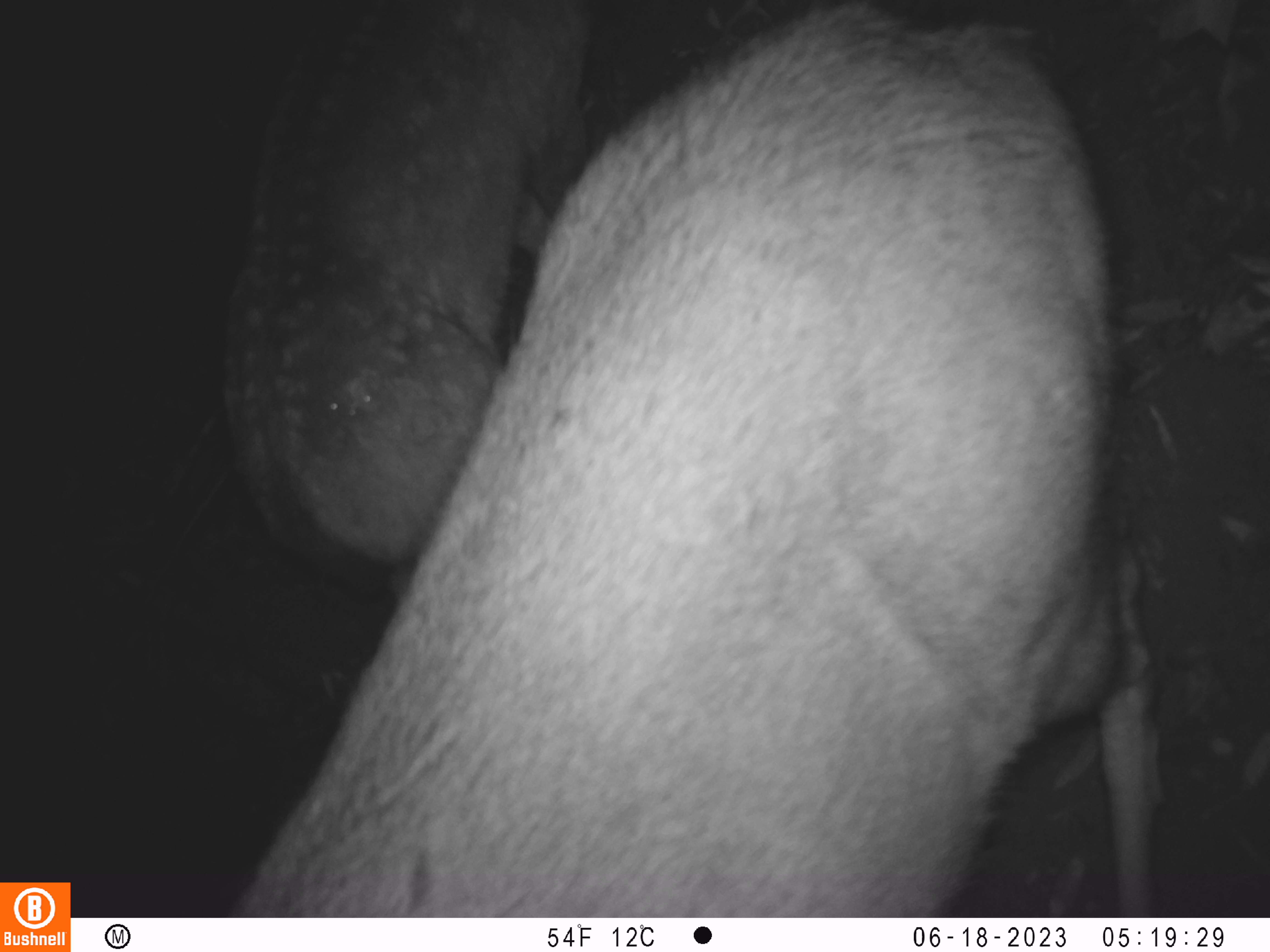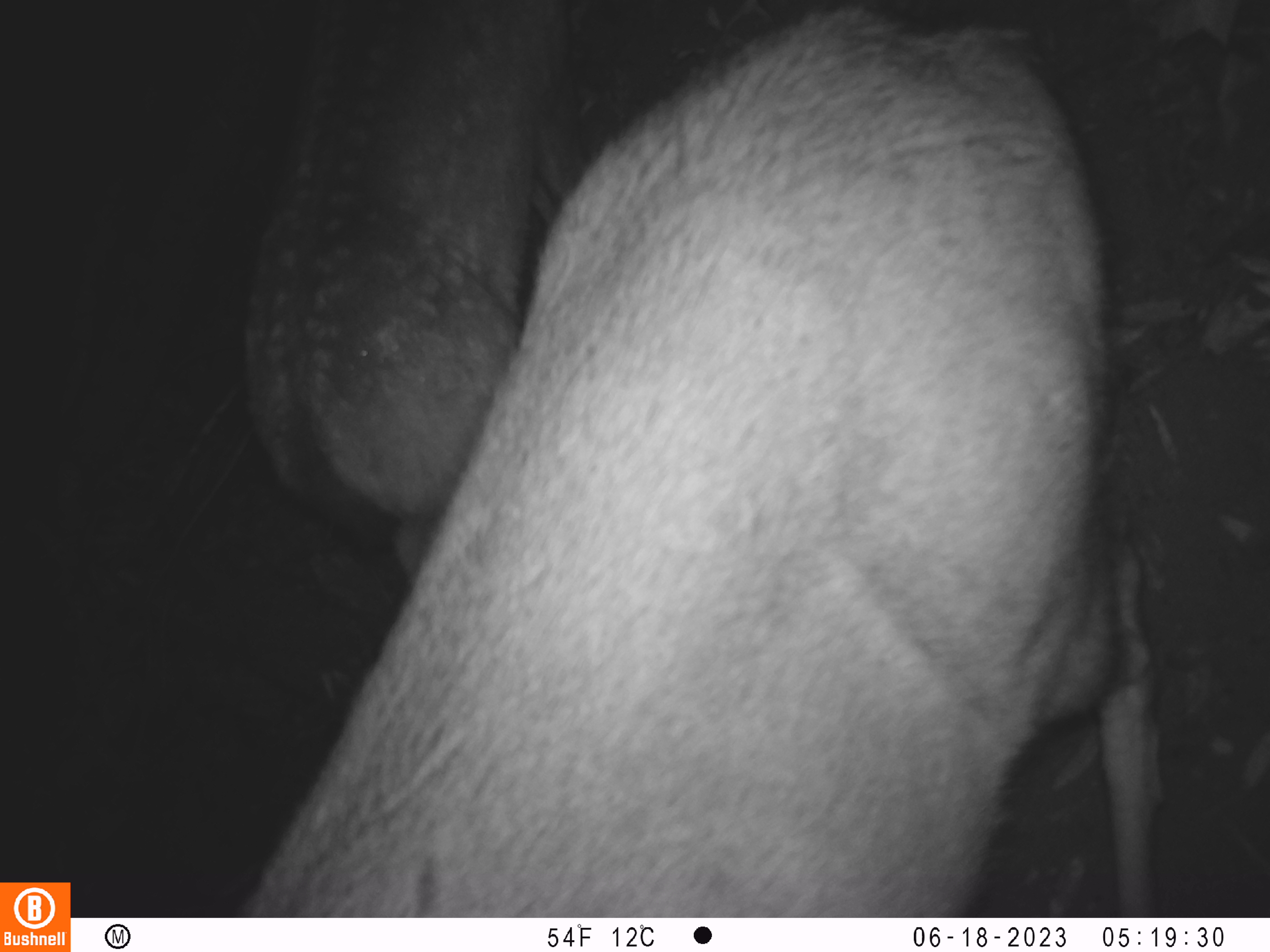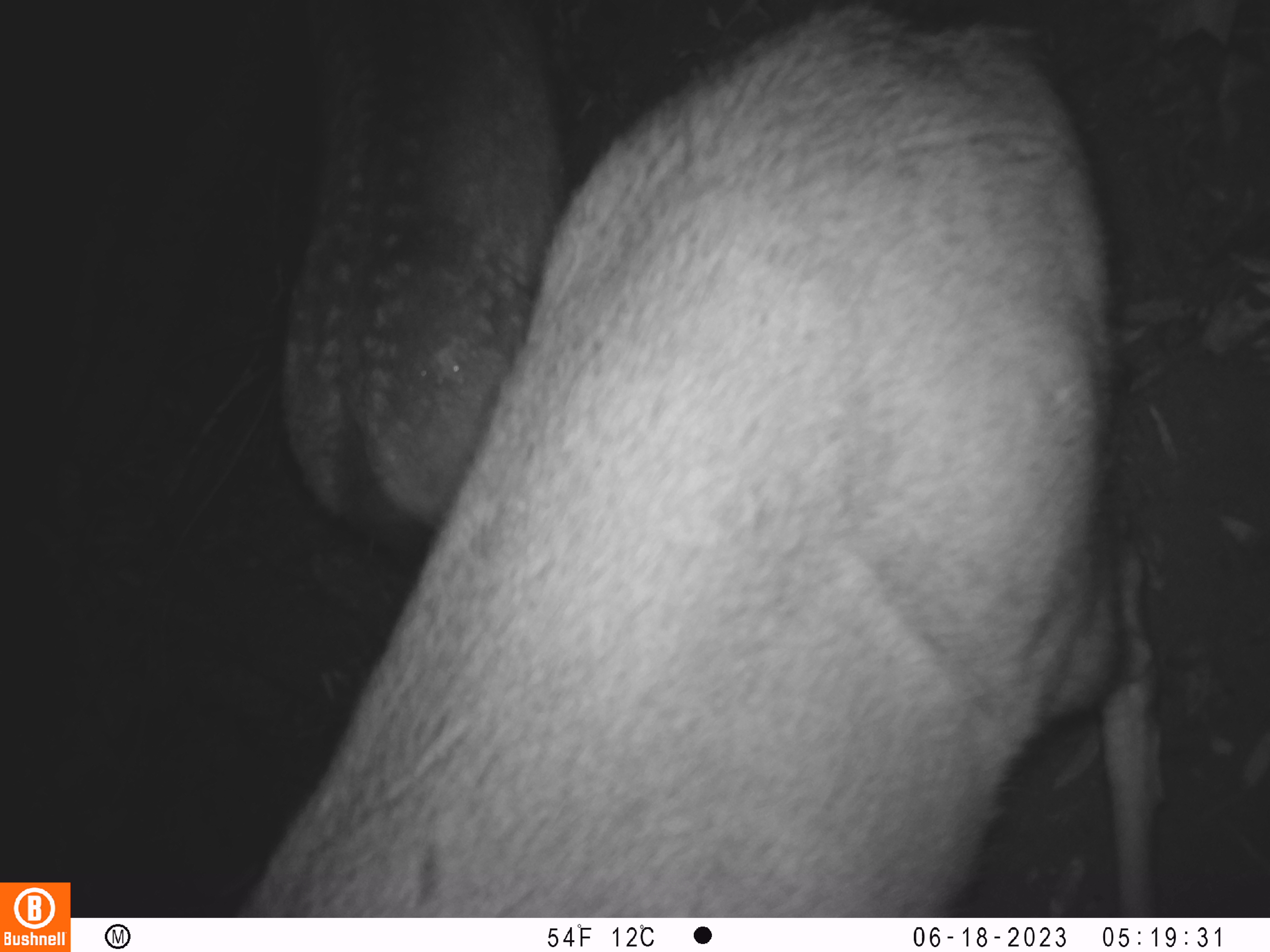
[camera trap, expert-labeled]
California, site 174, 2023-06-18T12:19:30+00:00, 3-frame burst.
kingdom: Animalia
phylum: Chordata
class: Mammalia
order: Artiodactyla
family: Cervidae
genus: Odocoileus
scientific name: Odocoileus hemionus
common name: mule deer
Mule deer (Odocoileus hemionus).